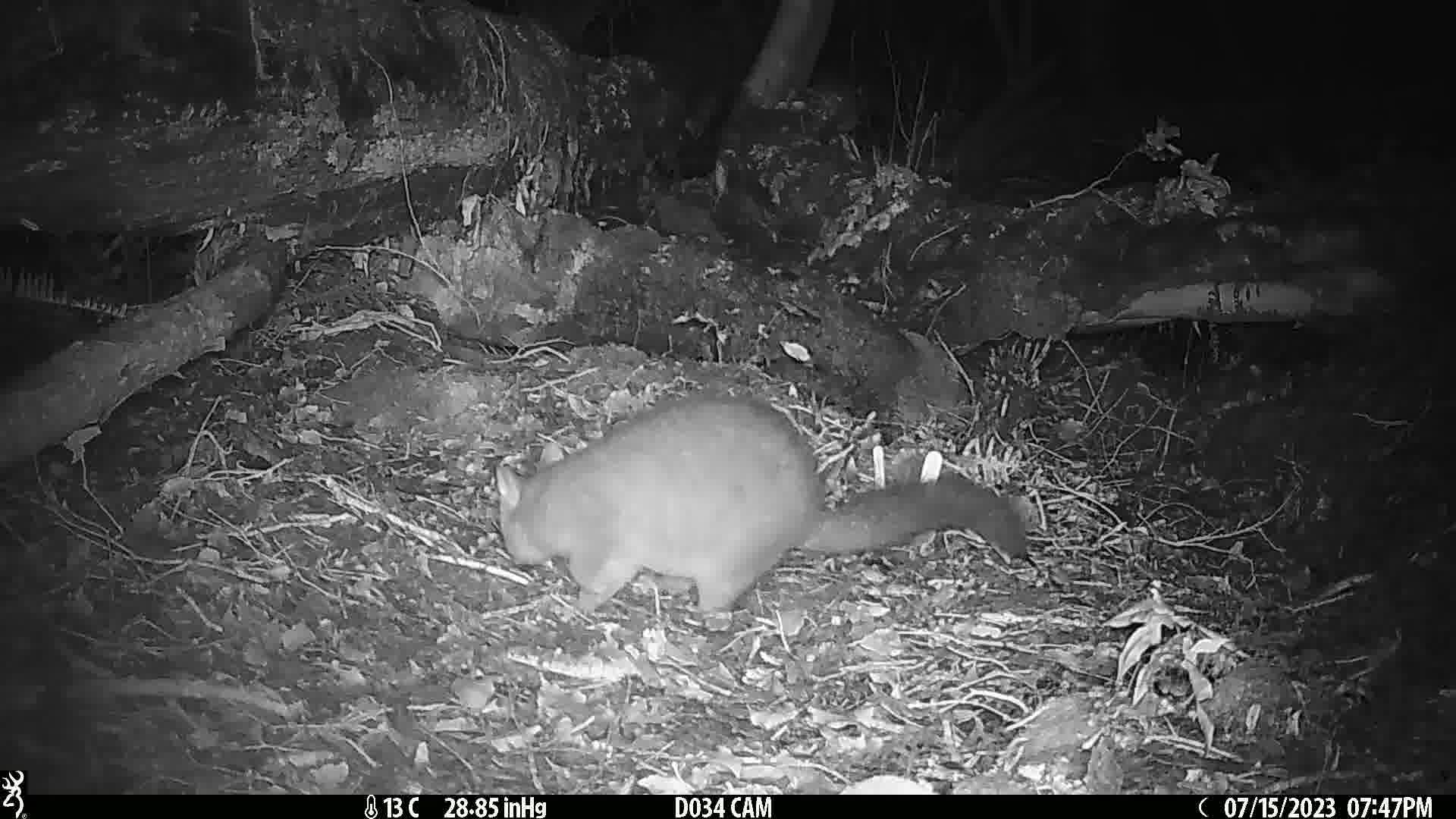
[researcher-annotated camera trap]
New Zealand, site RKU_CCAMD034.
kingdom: Animalia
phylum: Chordata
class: Mammalia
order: Diprotodontia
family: Phalangeridae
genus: Trichosurus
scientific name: Trichosurus vulpecula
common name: common brushtail possum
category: possum